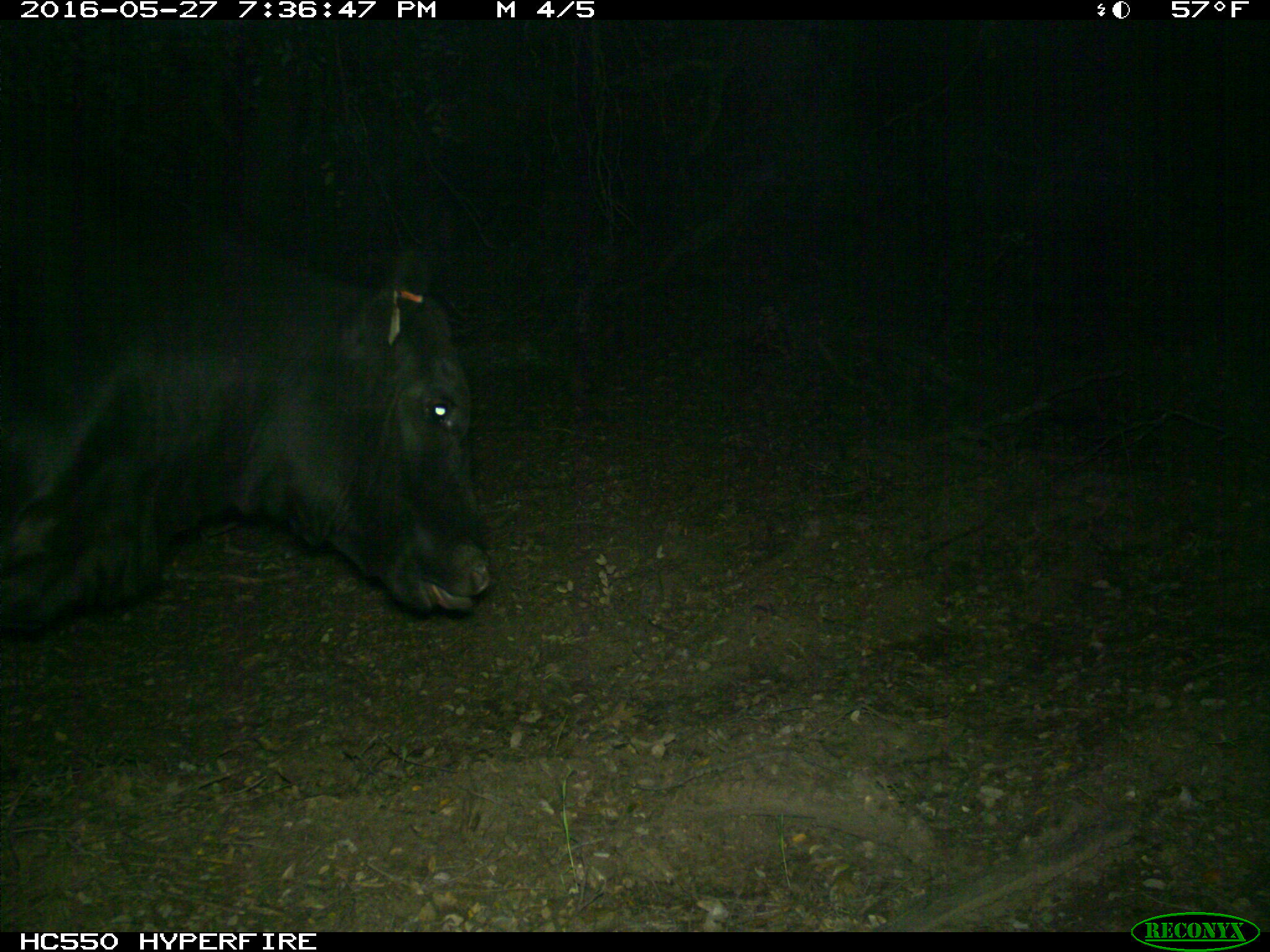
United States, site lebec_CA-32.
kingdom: Animalia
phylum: Chordata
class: Mammalia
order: Artiodactyla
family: Bovidae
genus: Bos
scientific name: Bos taurus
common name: domestic cow